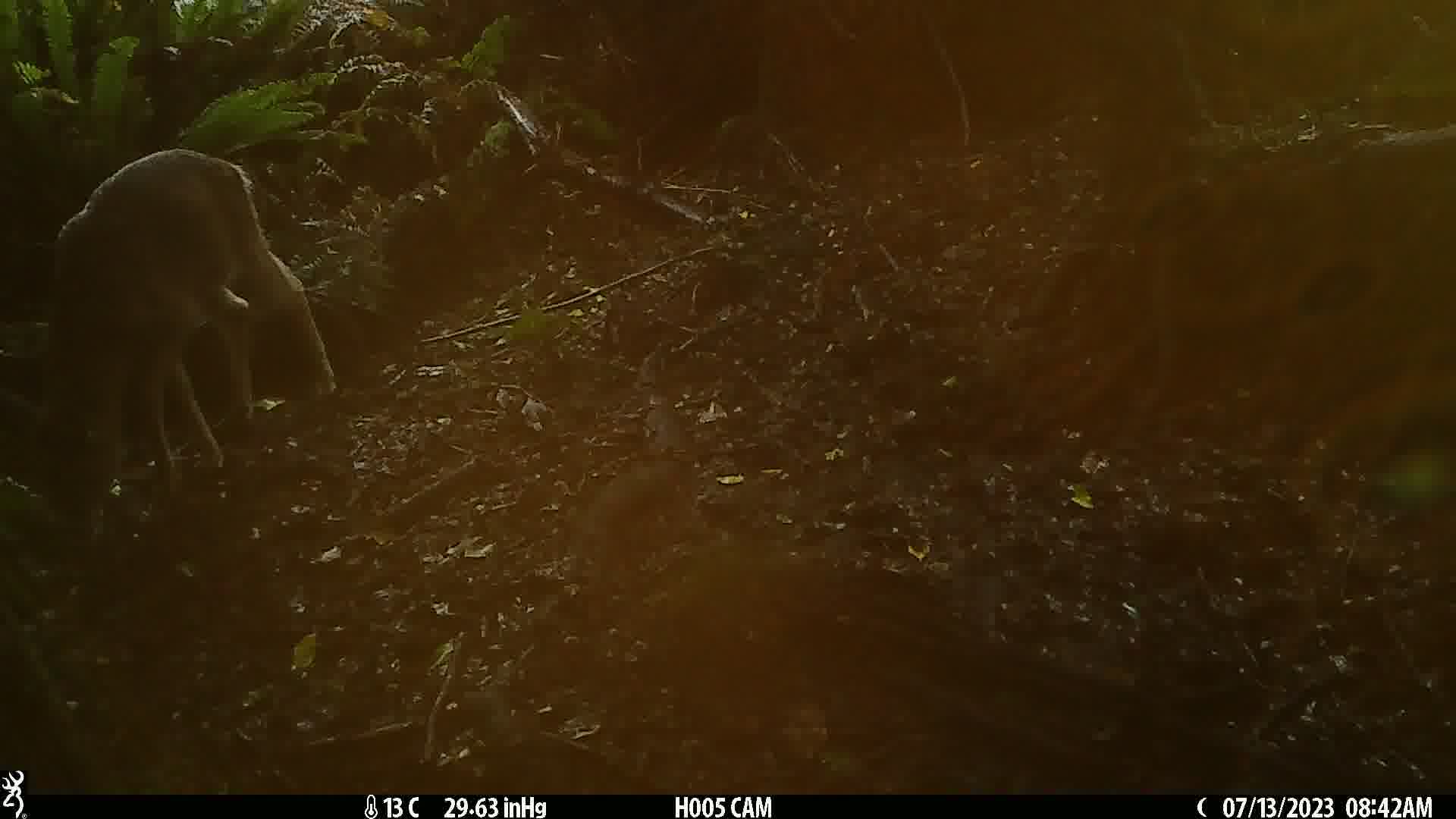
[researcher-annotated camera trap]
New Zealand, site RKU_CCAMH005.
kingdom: Animalia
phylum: Chordata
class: Mammalia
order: Artiodactyla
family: Cervidae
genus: Odocoileus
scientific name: Odocoileus virginianus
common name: white-tailed deer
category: white tailed deer